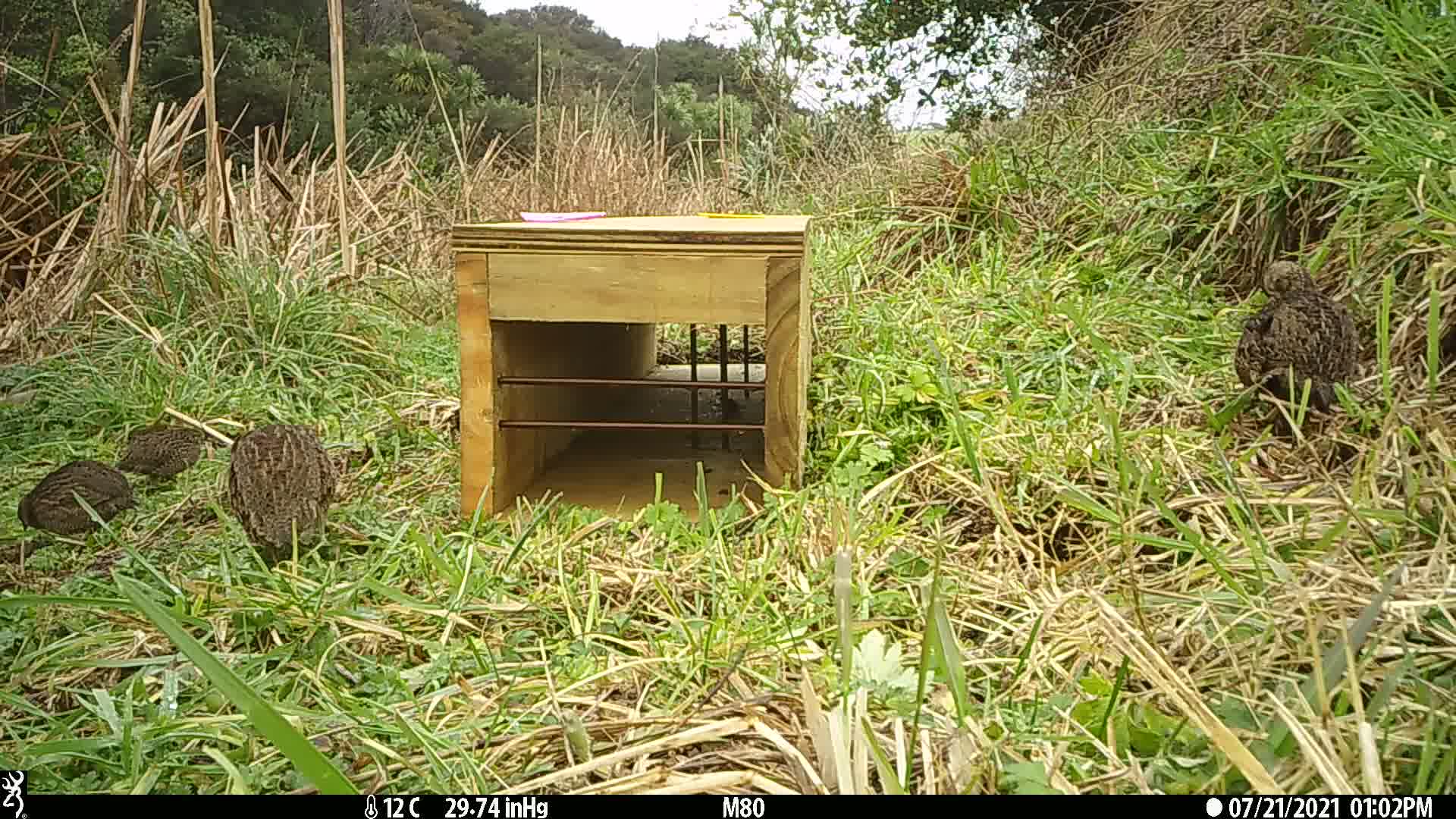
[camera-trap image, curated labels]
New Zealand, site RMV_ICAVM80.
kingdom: Animalia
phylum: Chordata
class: Aves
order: Galliformes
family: Phasianidae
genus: Synoicus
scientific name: Synoicus ypsilophorus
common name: brown quail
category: quail brown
Quail brown (brown quail) (Synoicus ypsilophorus).